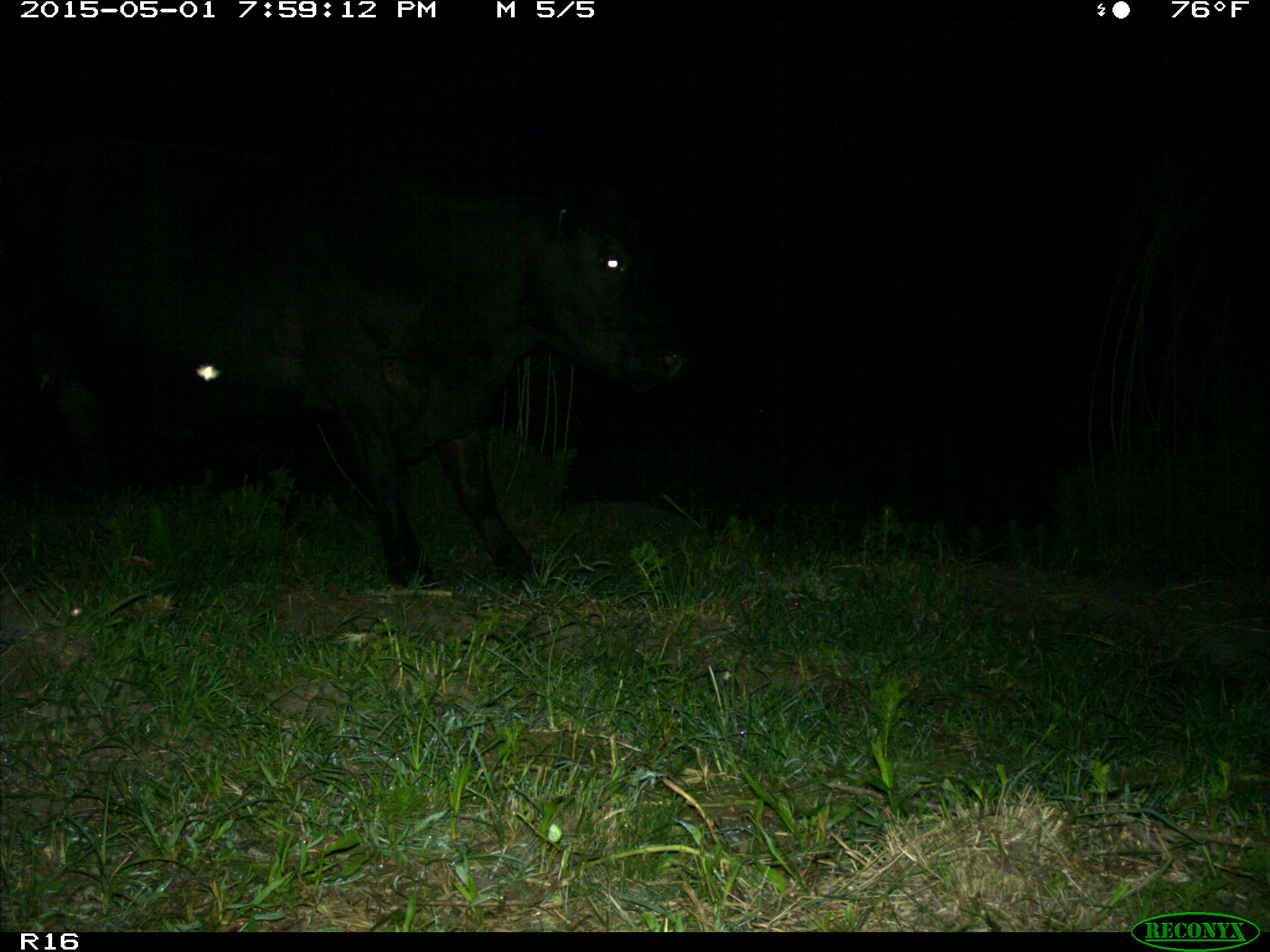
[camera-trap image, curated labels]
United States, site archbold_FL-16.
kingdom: Animalia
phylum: Chordata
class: Mammalia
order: Artiodactyla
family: Bovidae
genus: Bos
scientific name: Bos taurus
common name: domestic cow